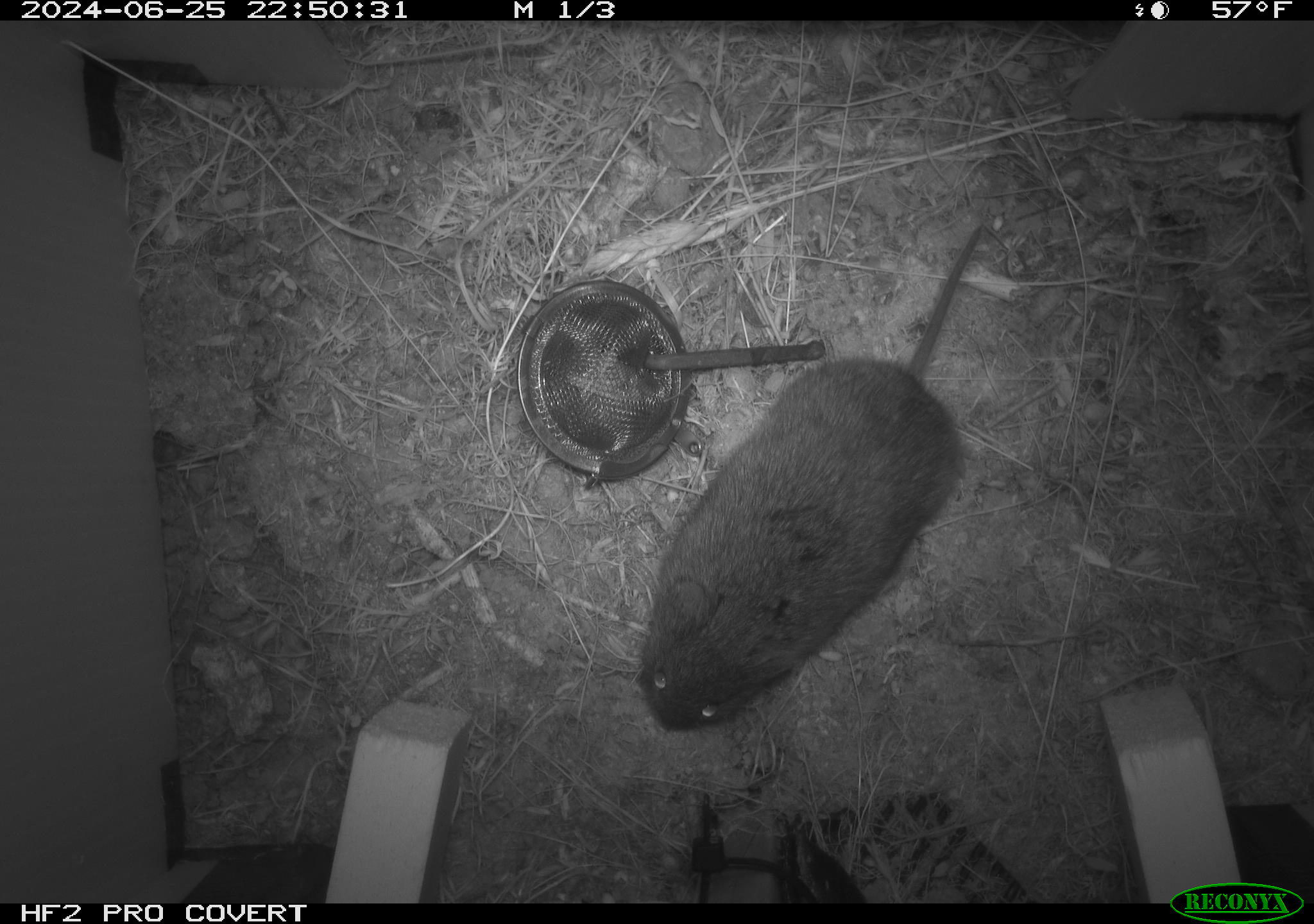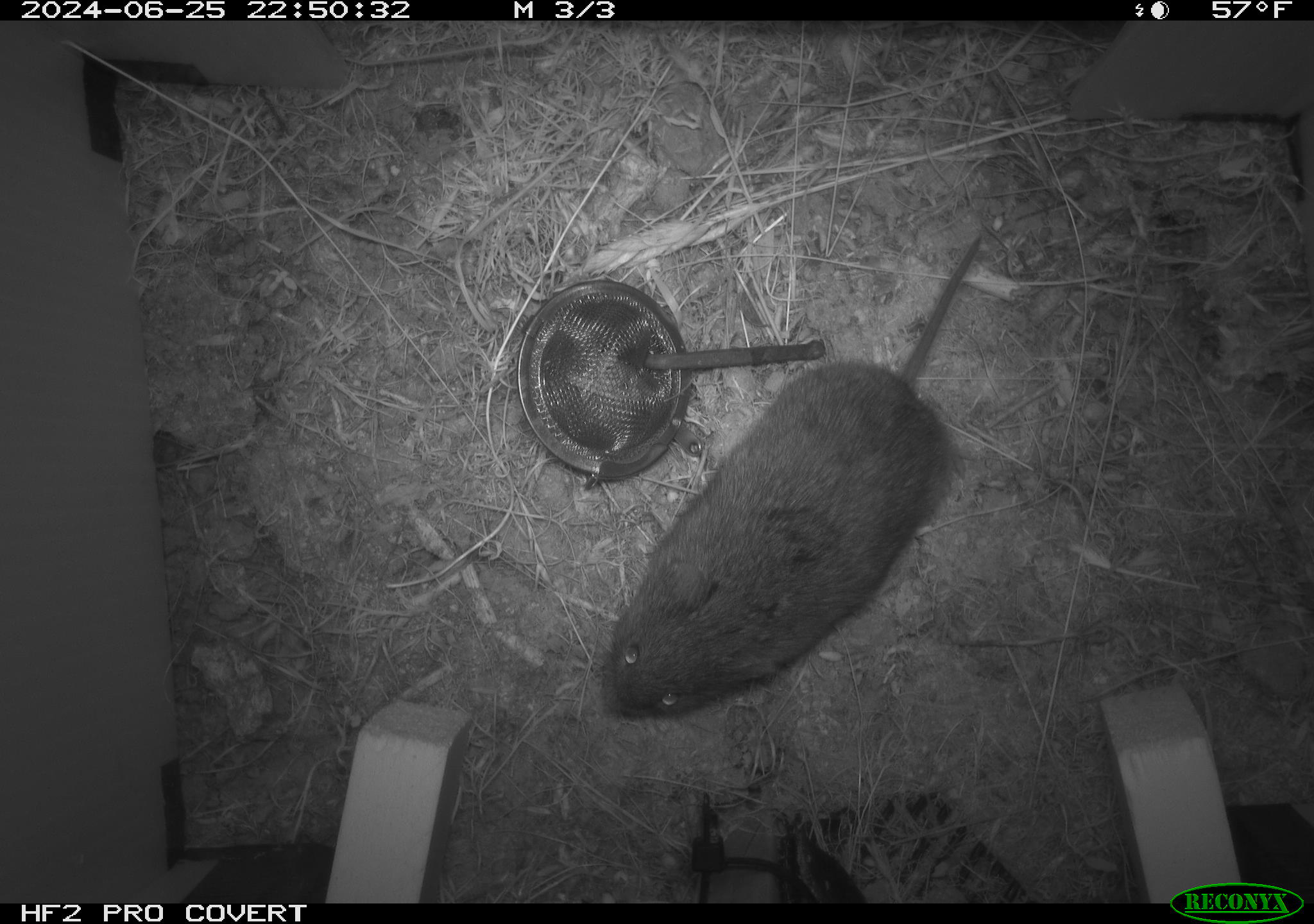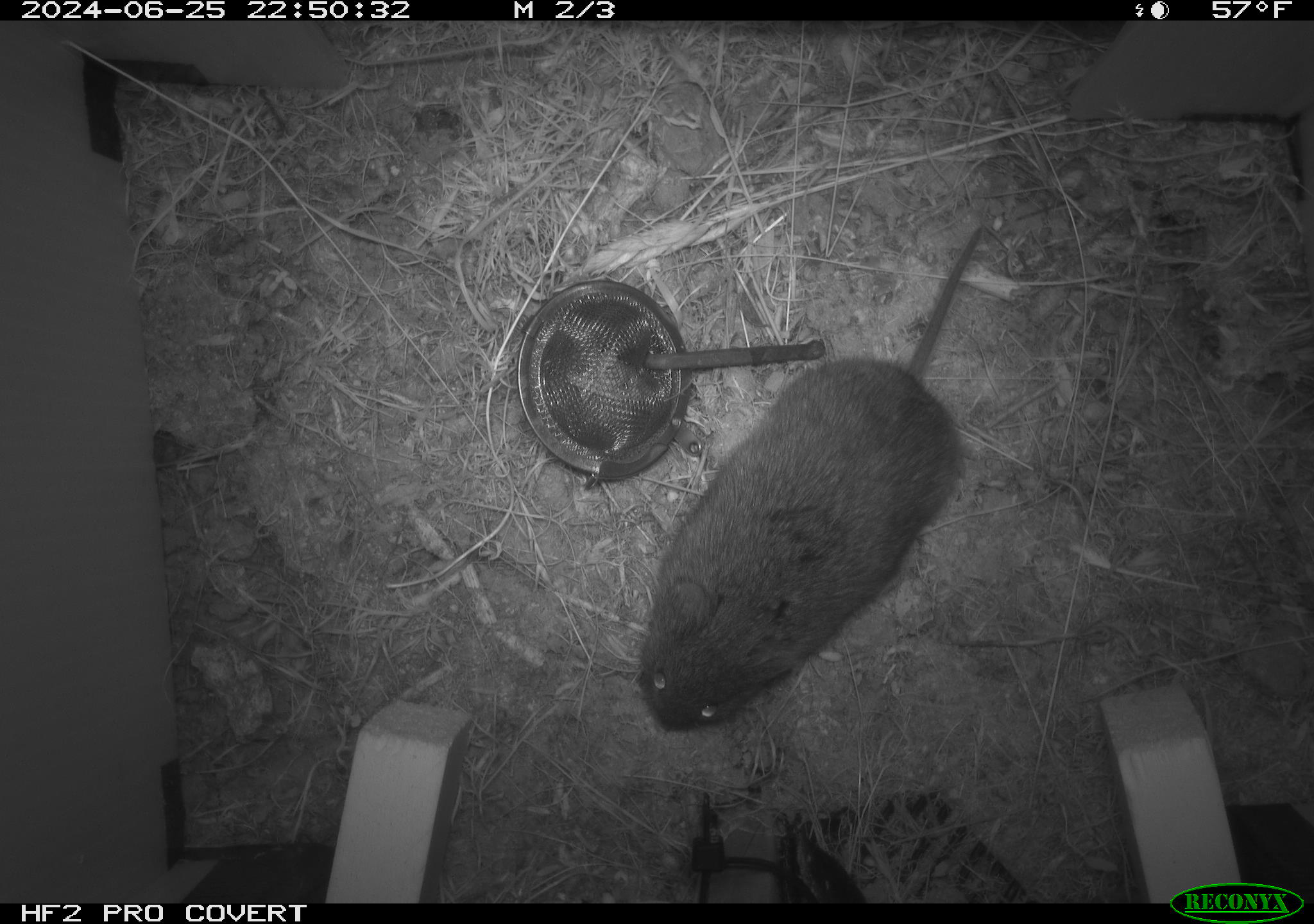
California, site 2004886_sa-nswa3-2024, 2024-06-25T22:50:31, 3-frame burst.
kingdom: Animalia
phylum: Chordata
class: Mammalia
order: Rodentia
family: Cricetidae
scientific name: Arvicolinae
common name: voles, lemmings, and muskrats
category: arvicolinae subfamily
Arvicolinae subfamily (voles, lemmings, and muskrats) (Arvicolinae).